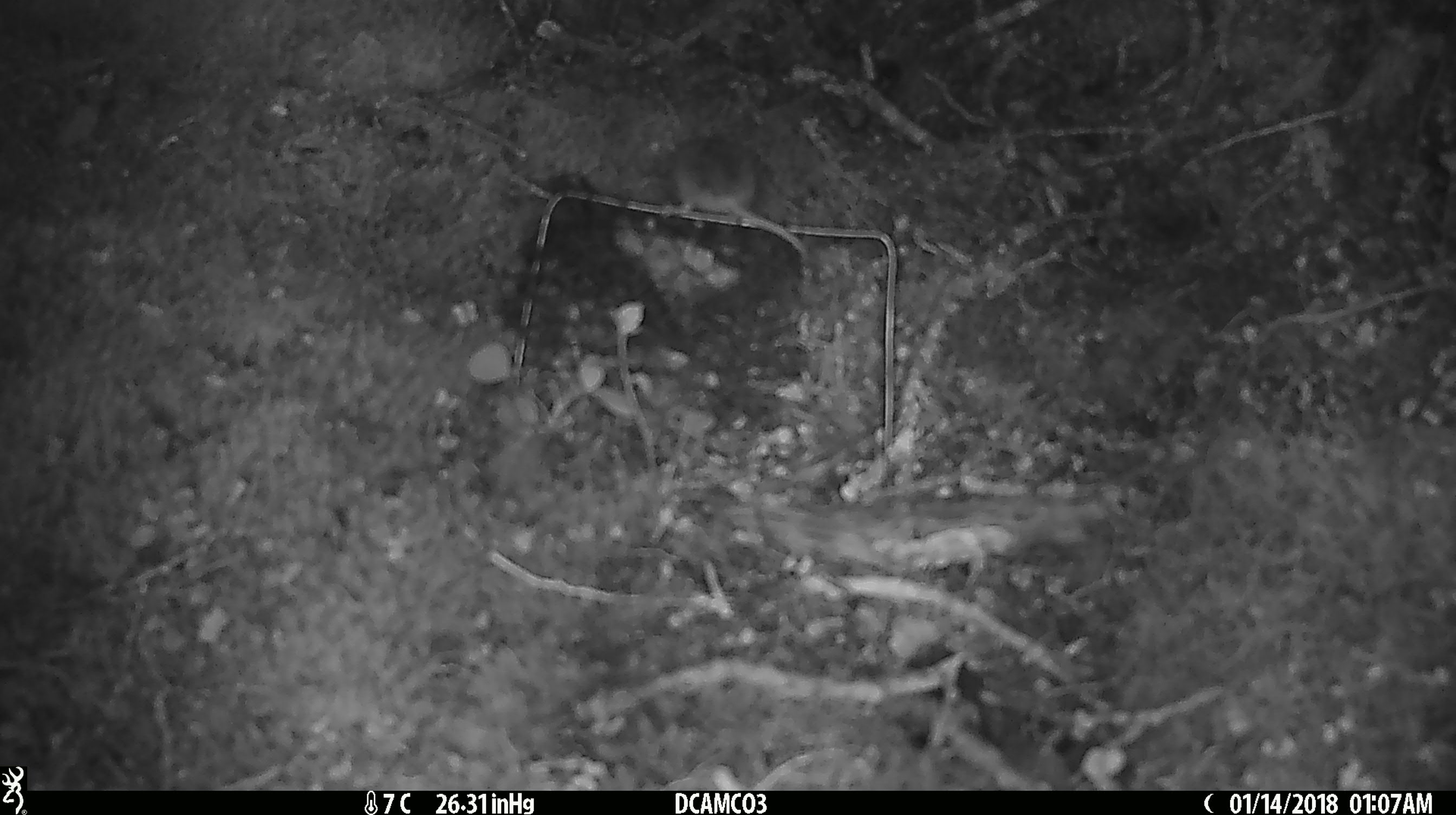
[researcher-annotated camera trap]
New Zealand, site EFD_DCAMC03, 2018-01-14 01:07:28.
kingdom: Animalia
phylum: Chordata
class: Mammalia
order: Rodentia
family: Muridae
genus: Mus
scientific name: Mus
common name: mouse